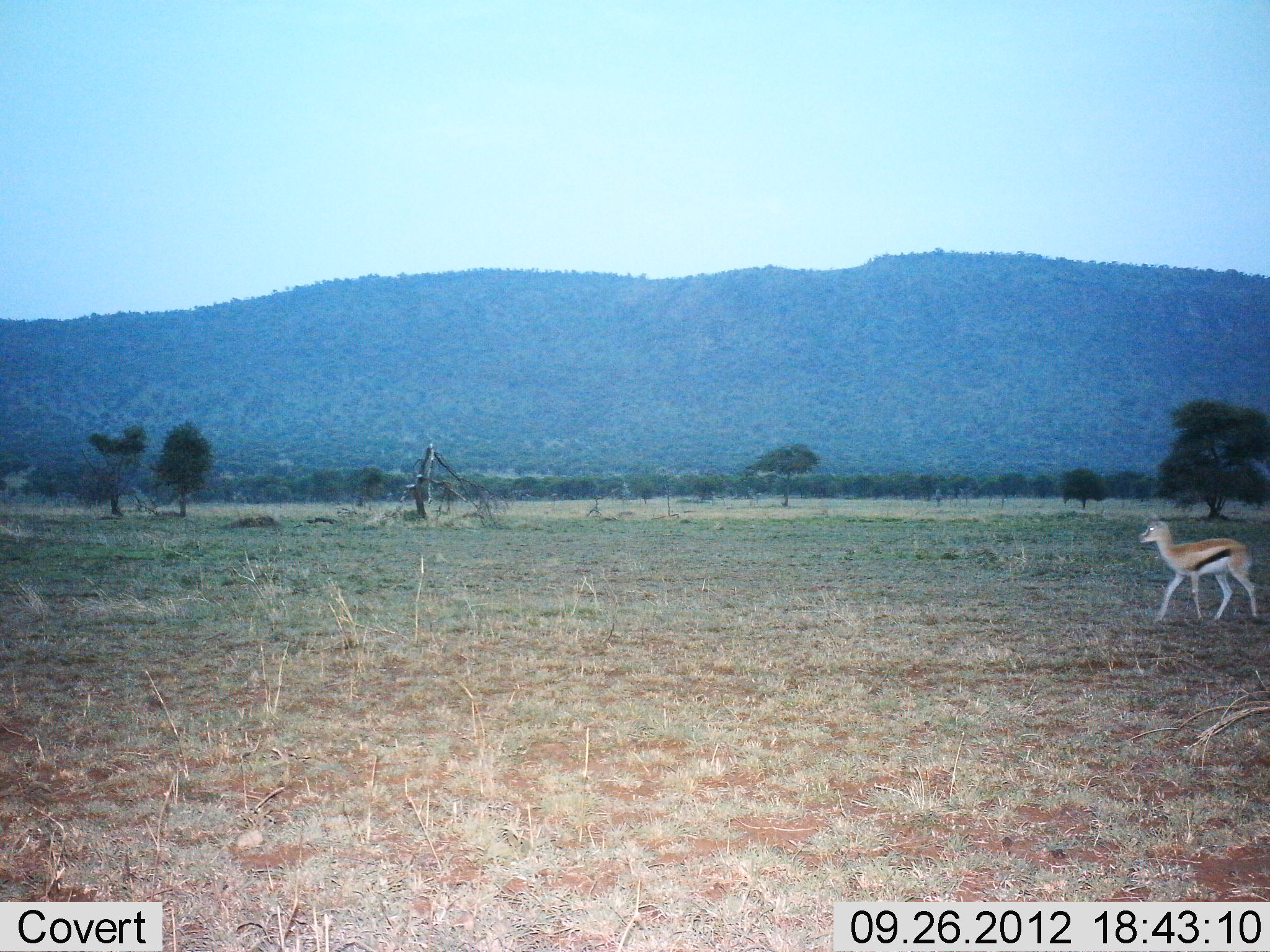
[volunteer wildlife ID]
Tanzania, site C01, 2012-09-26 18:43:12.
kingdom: Animalia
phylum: Chordata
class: Mammalia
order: Artiodactyla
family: Bovidae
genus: Eudorcas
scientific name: Eudorcas thomsonii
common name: thomson's gazelle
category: gazellethomsons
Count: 1.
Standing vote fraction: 10%.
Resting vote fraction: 0%.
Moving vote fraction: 90%.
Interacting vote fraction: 0%.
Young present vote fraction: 0%.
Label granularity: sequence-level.